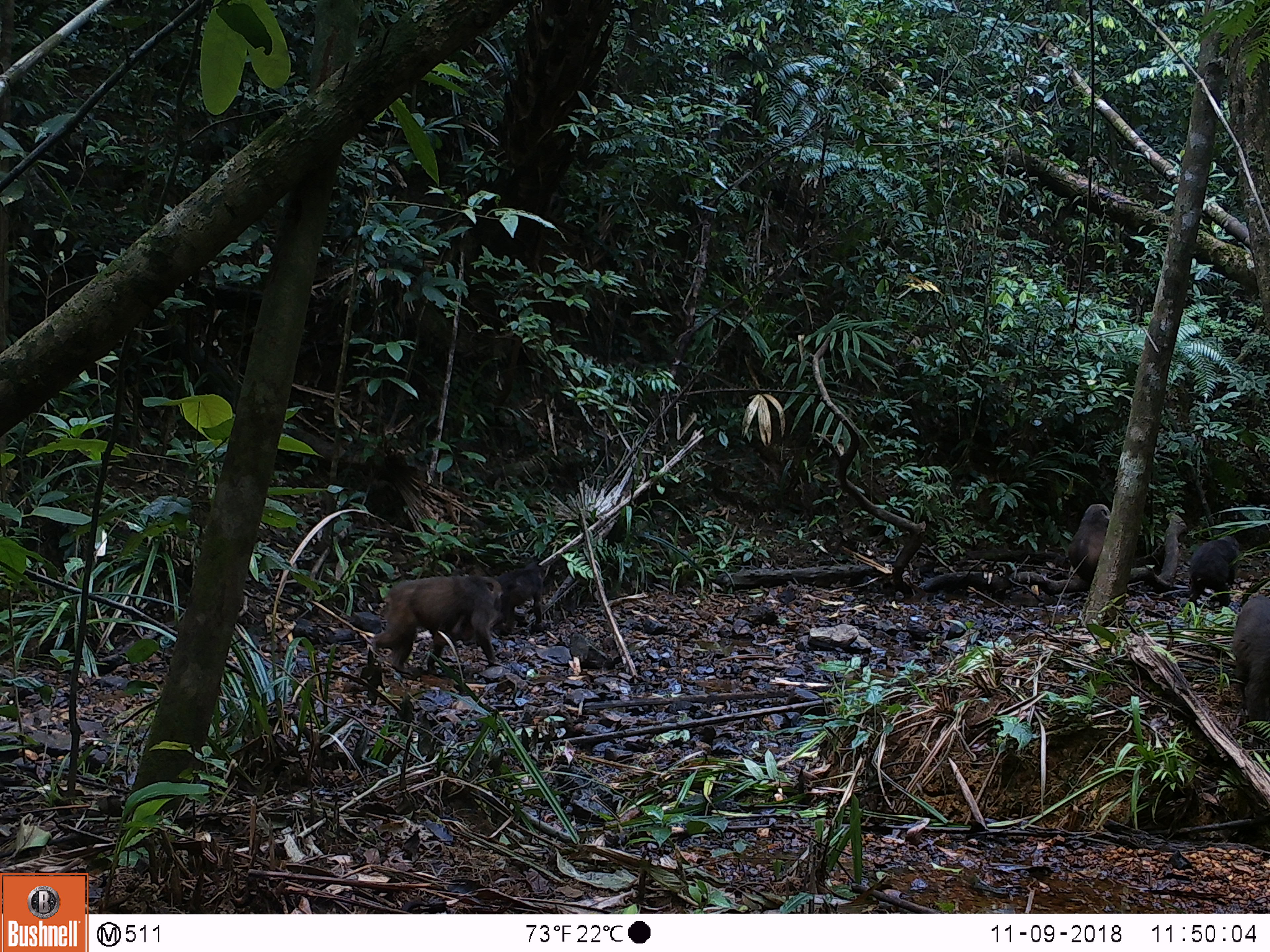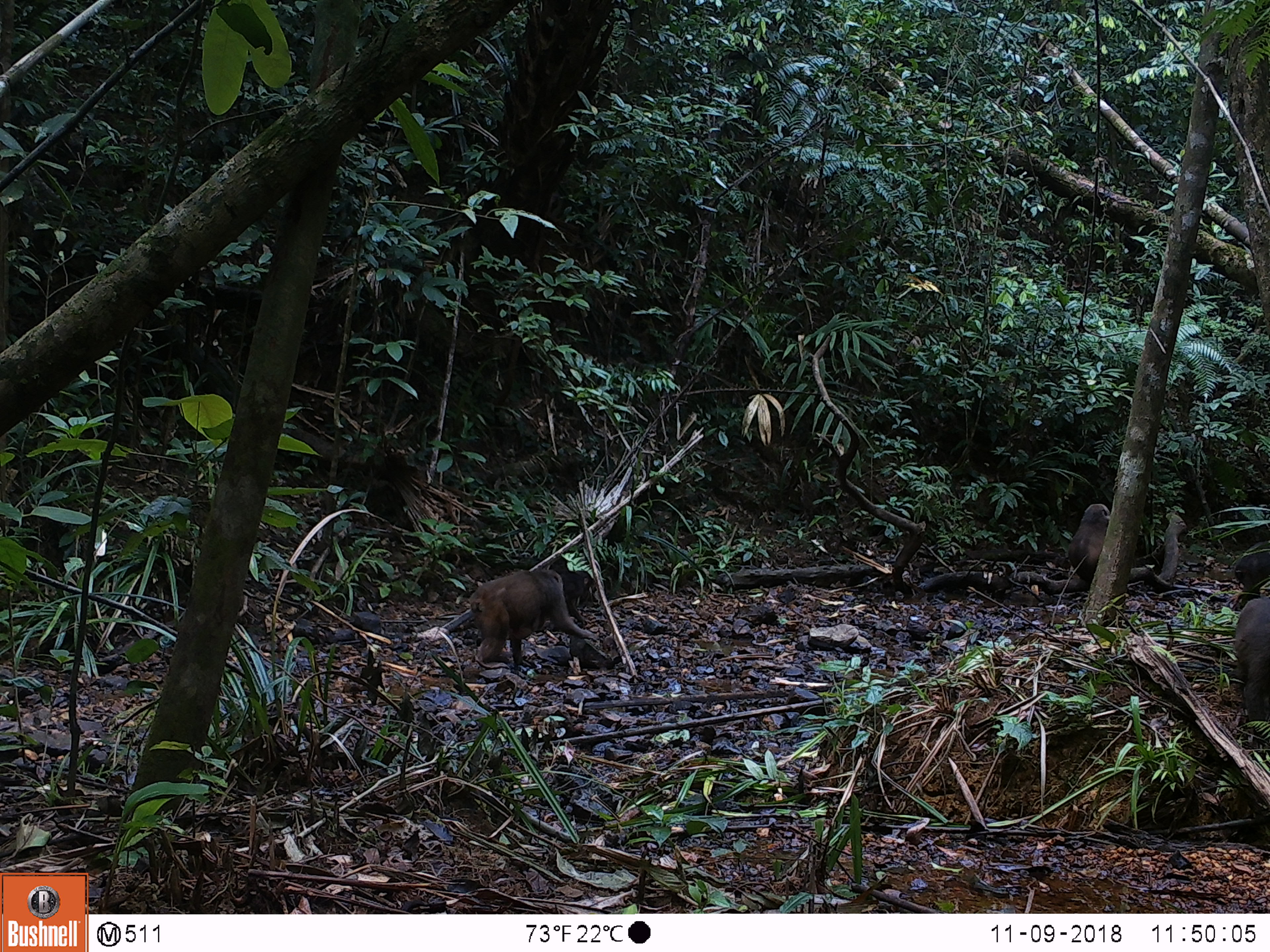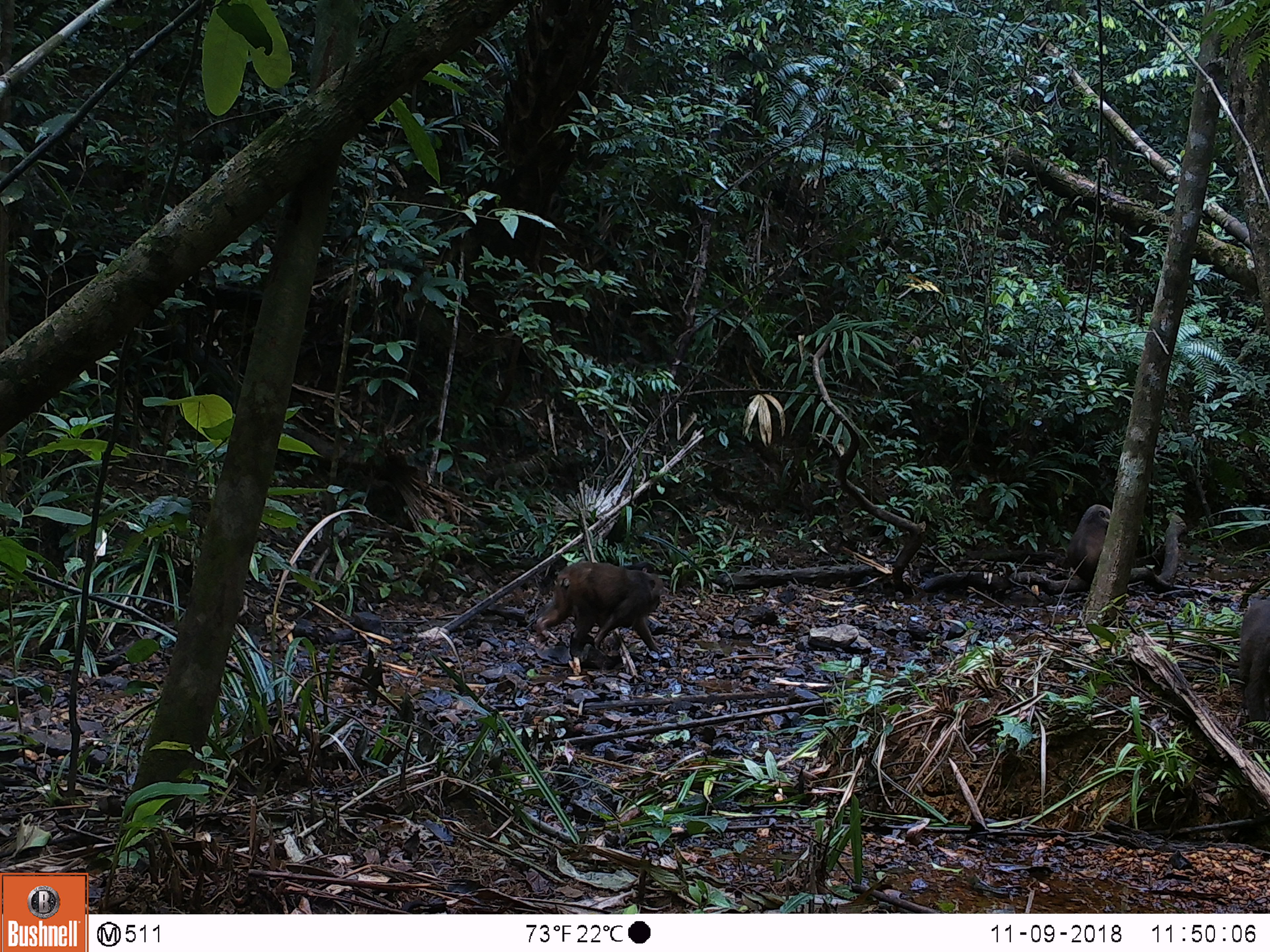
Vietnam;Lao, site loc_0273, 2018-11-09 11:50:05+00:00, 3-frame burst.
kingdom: Animalia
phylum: Chordata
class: Mammalia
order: Primates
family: Cercopithecidae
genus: Macaca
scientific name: Macaca arctoides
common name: stump-tailed macaque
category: stump tailed macaque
Stump tailed macaque (stump-tailed macaque) (Macaca arctoides). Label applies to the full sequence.